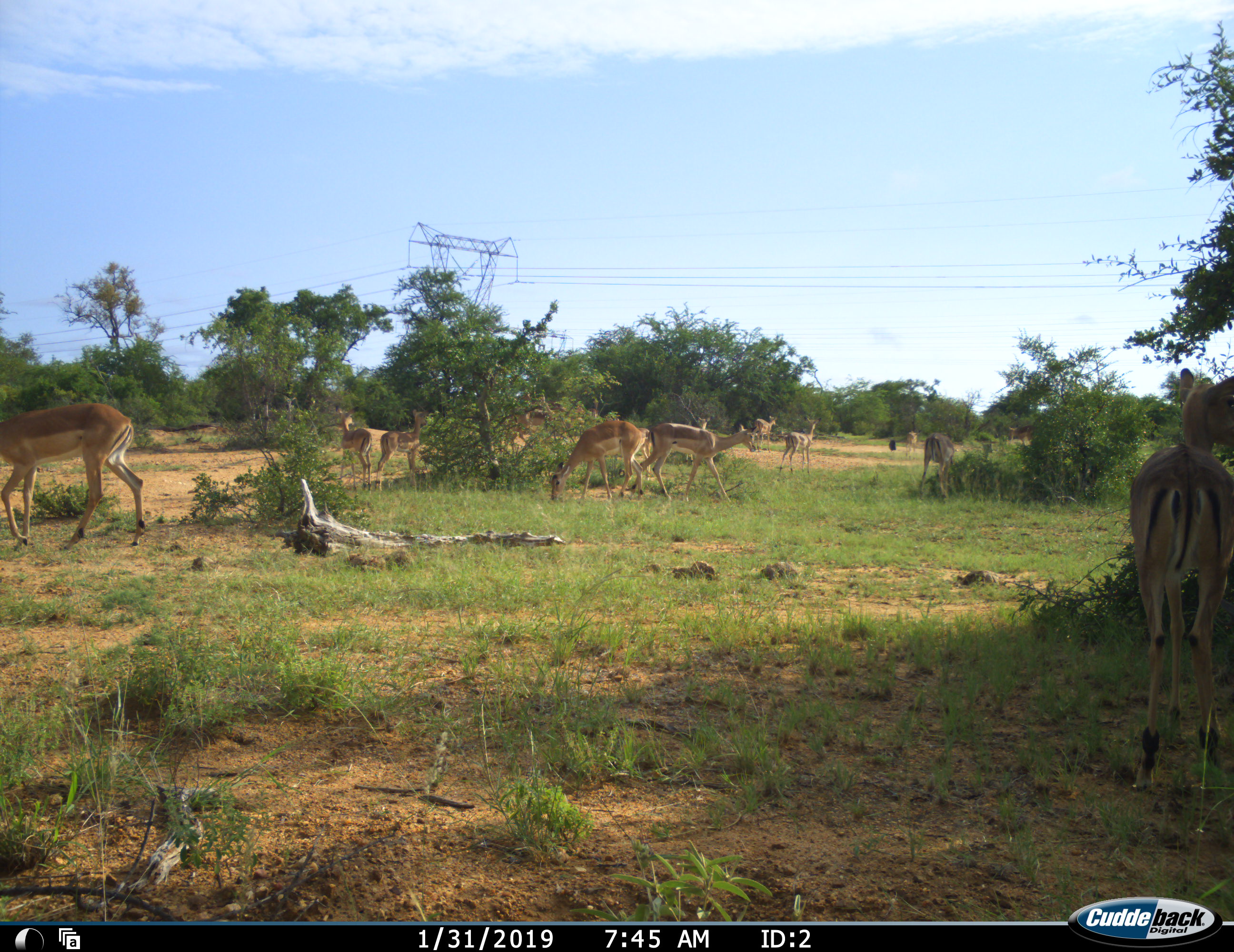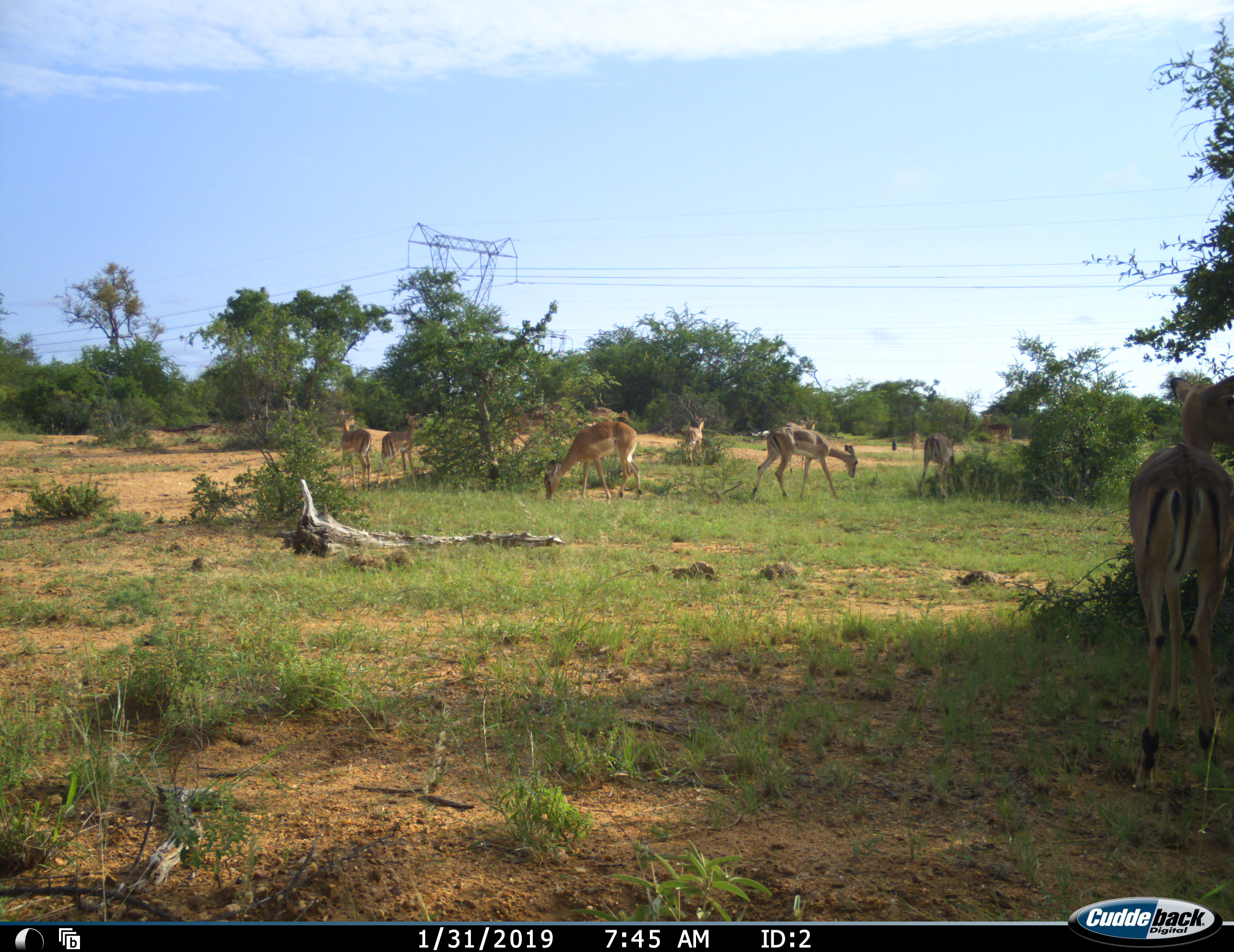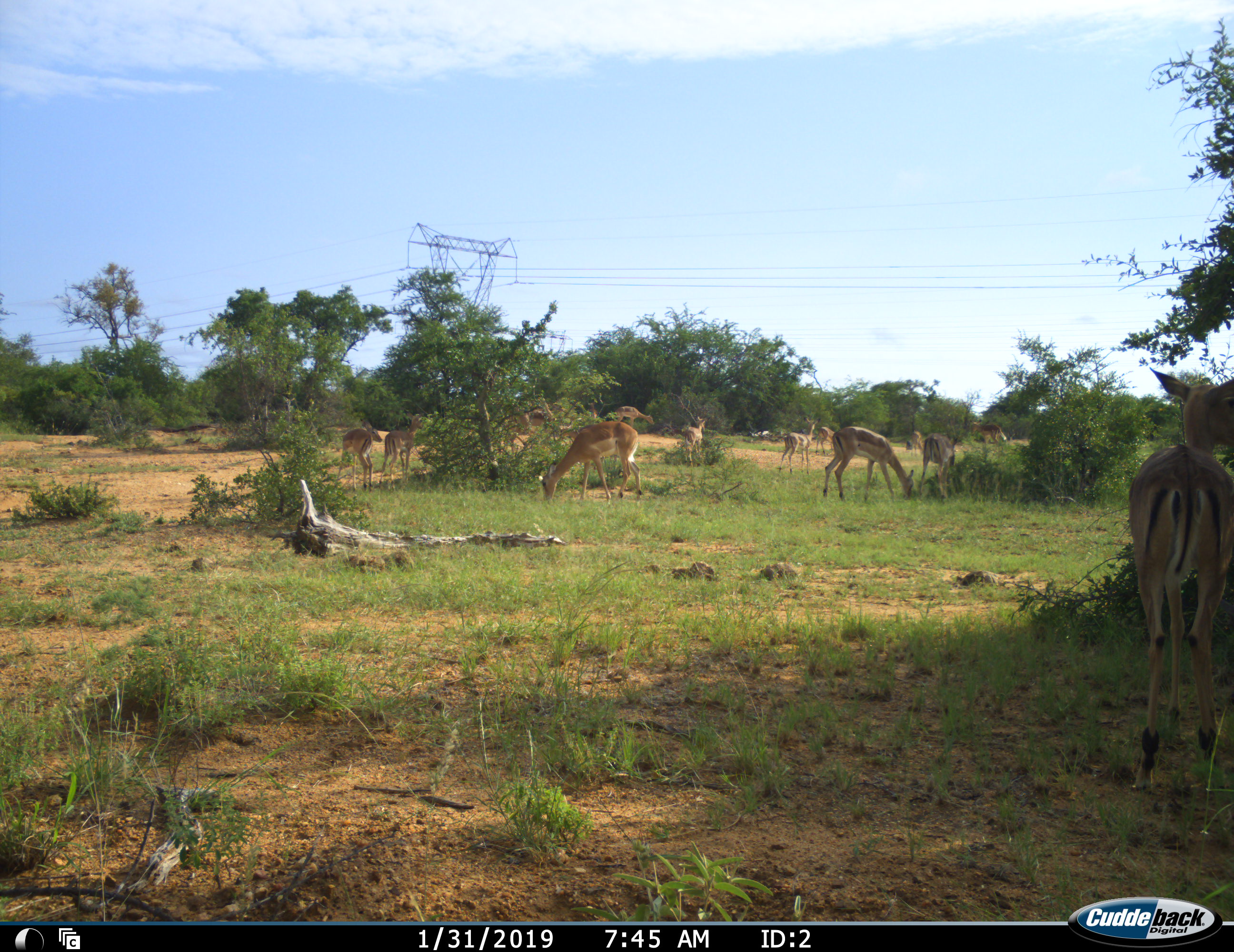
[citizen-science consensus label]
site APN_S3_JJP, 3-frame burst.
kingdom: Animalia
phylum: Chordata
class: Mammalia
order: Artiodactyla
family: Bovidae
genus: Aepyceros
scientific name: Aepyceros melampus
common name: impala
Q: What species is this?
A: Impala (Aepyceros melampus).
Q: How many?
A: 11-50.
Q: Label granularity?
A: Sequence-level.